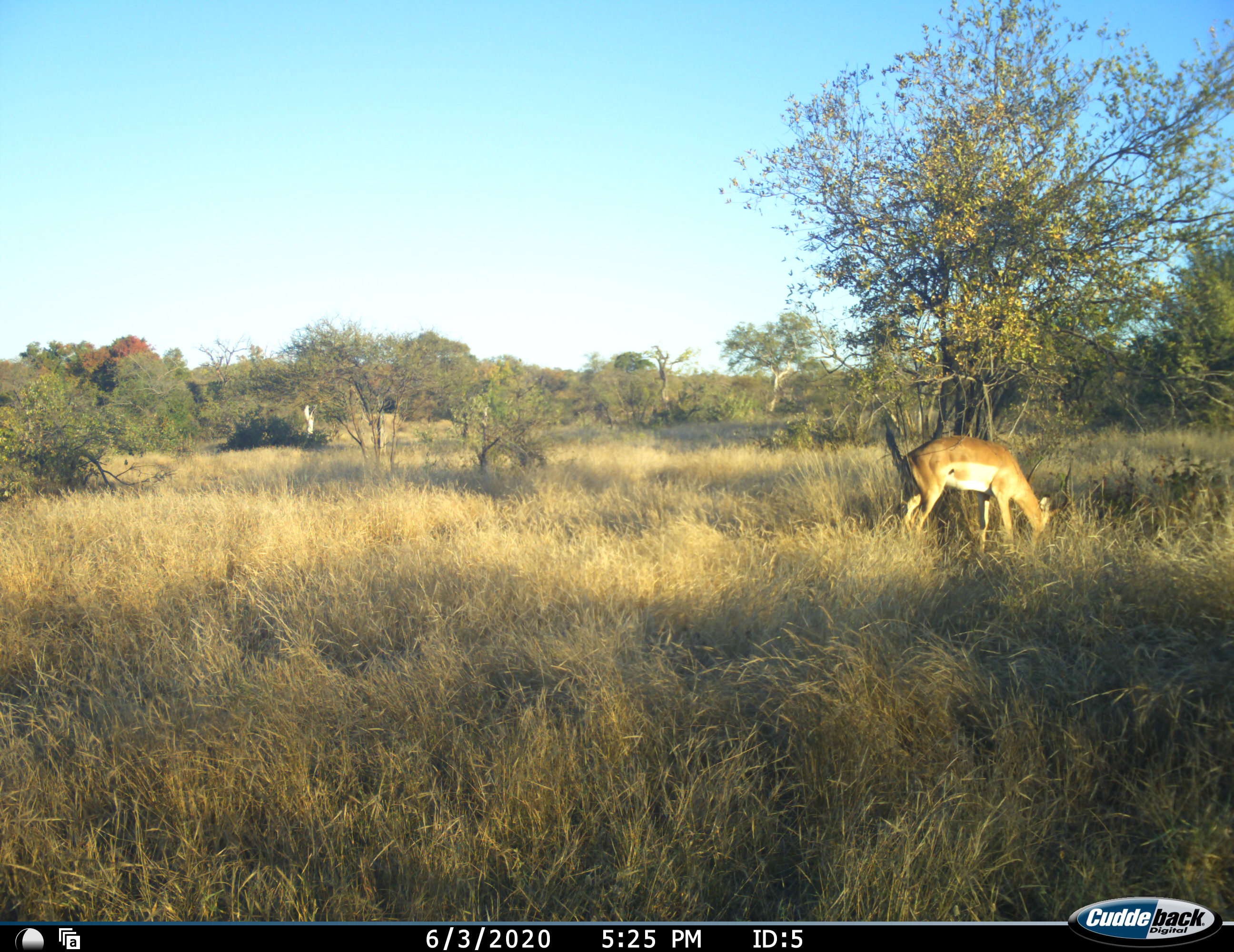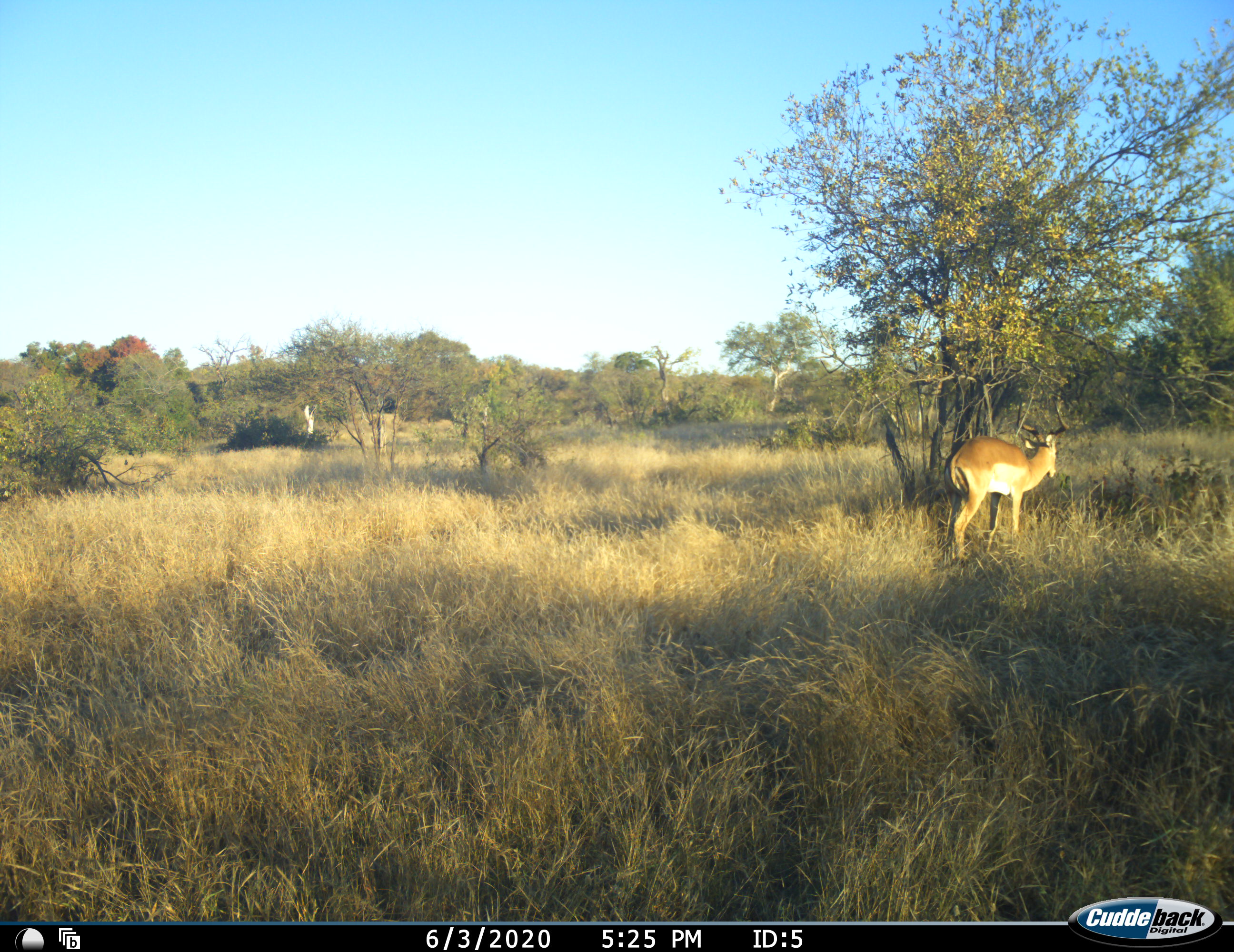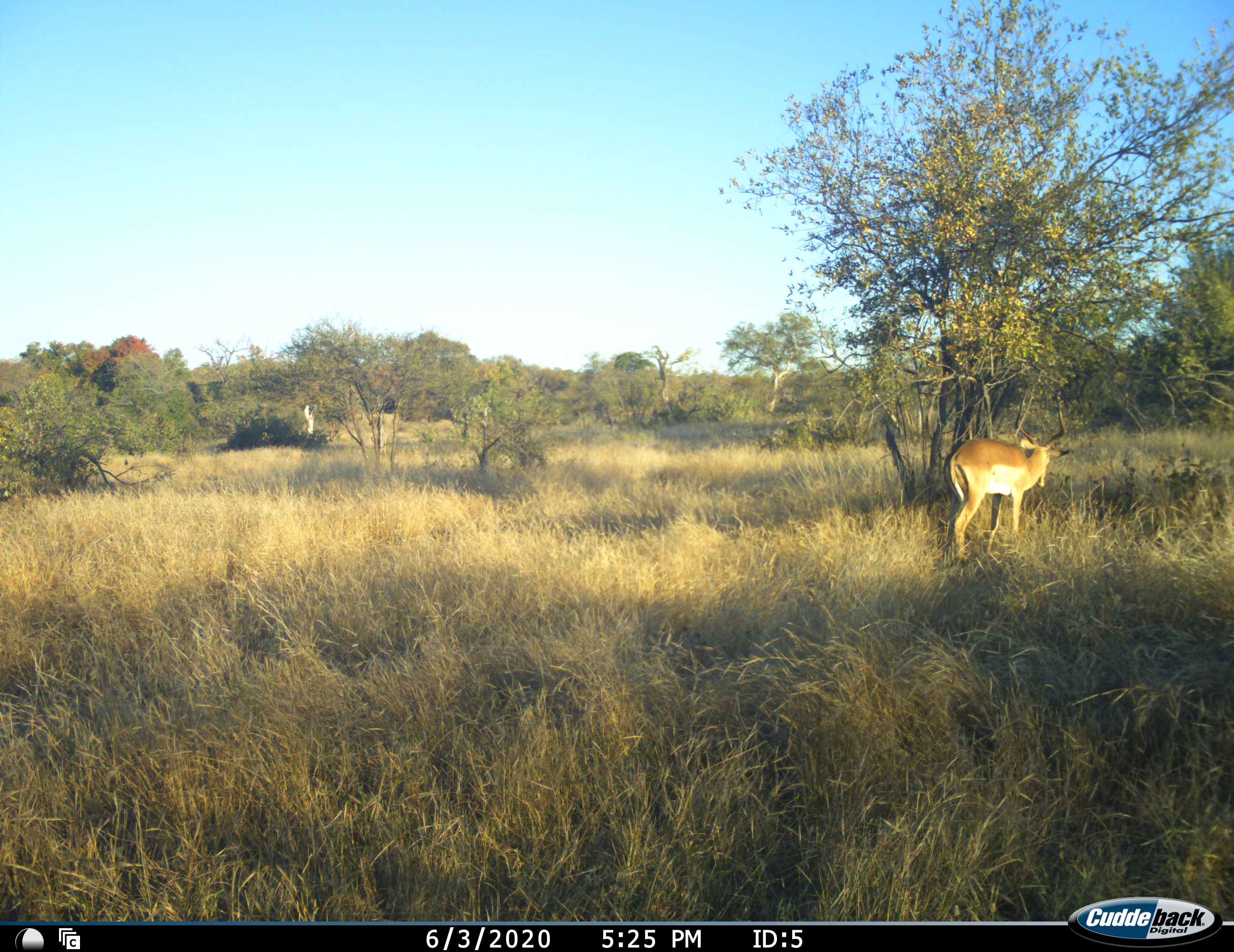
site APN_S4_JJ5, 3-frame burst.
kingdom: Animalia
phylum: Chordata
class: Mammalia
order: Artiodactyla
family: Bovidae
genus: Aepyceros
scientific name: Aepyceros melampus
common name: impala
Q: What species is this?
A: Impala (Aepyceros melampus).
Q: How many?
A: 1.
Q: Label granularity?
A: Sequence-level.